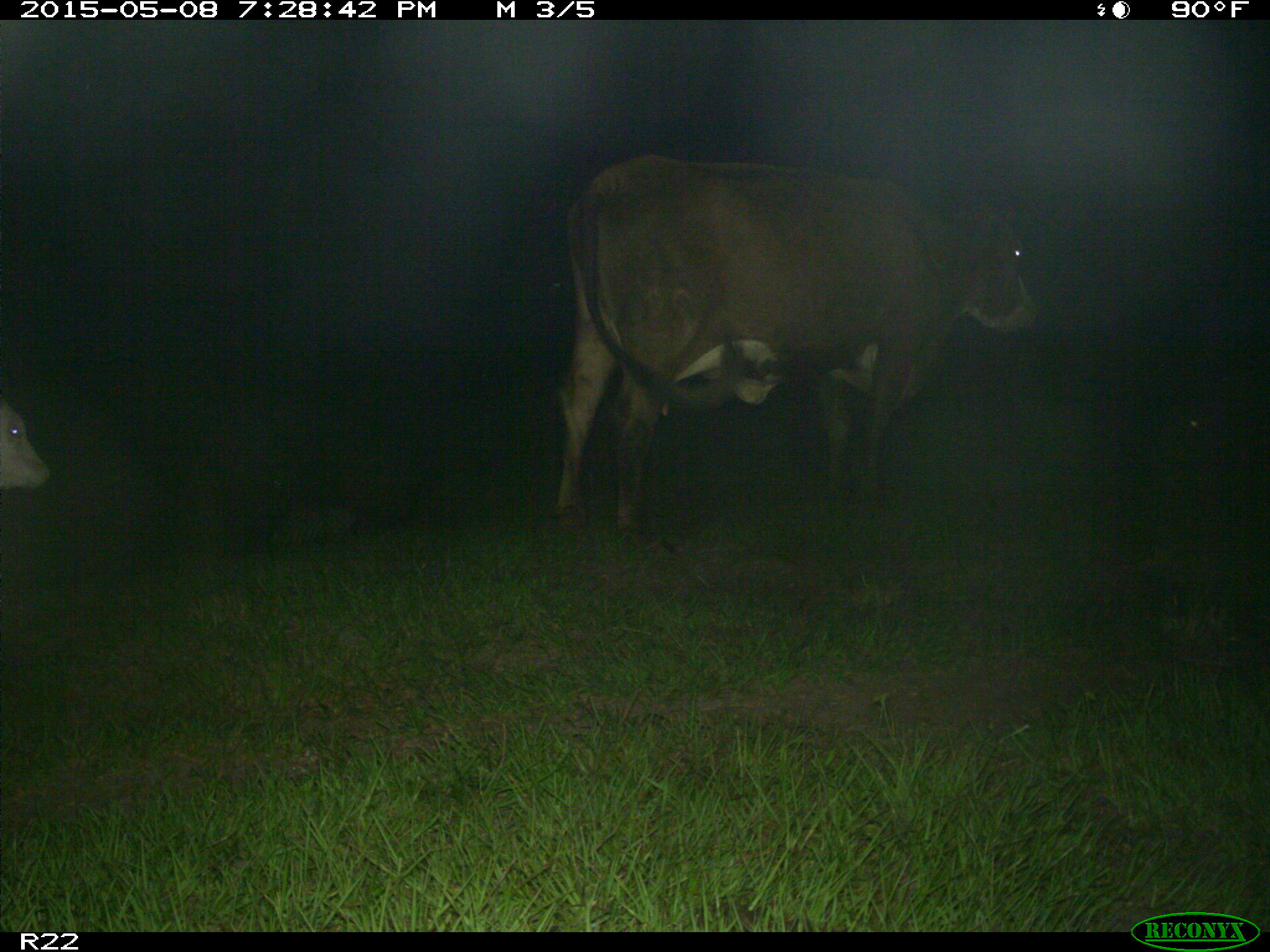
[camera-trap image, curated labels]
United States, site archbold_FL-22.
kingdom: Animalia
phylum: Chordata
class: Mammalia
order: Artiodactyla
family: Bovidae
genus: Bos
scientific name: Bos taurus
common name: domestic cow